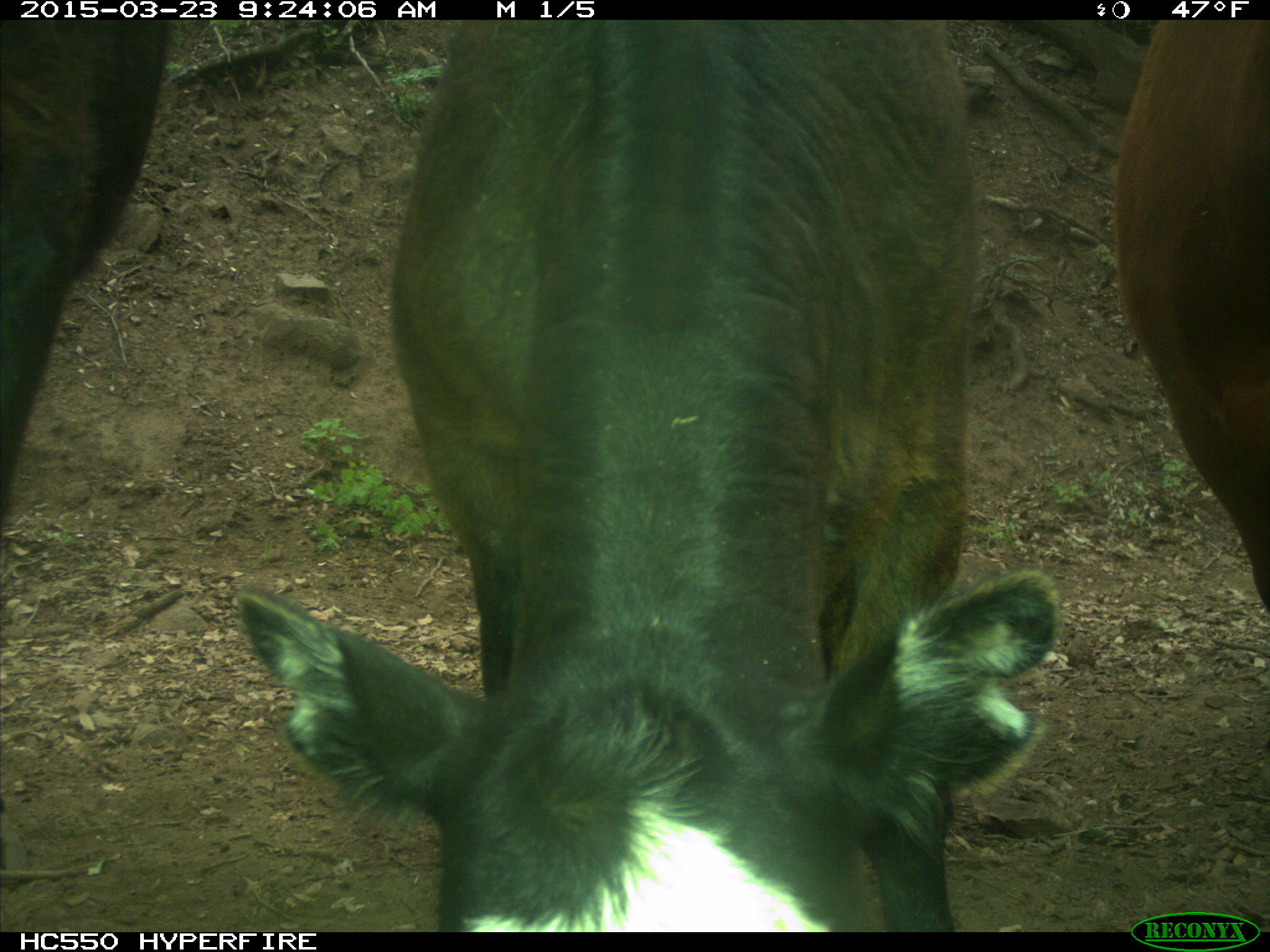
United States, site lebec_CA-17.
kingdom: Animalia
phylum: Chordata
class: Mammalia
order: Artiodactyla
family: Bovidae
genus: Bos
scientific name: Bos taurus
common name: domestic cow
Bos taurus (domestic cow).